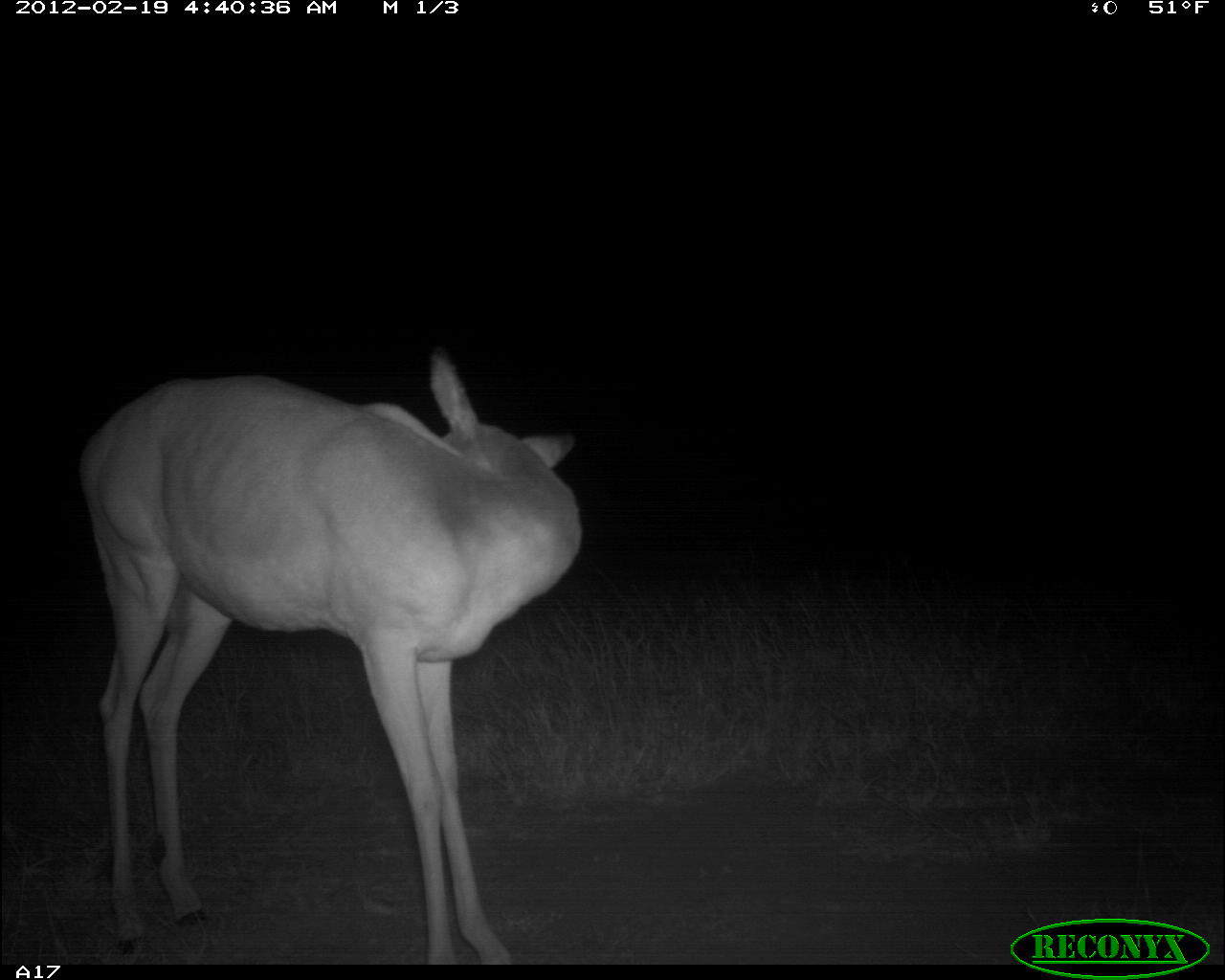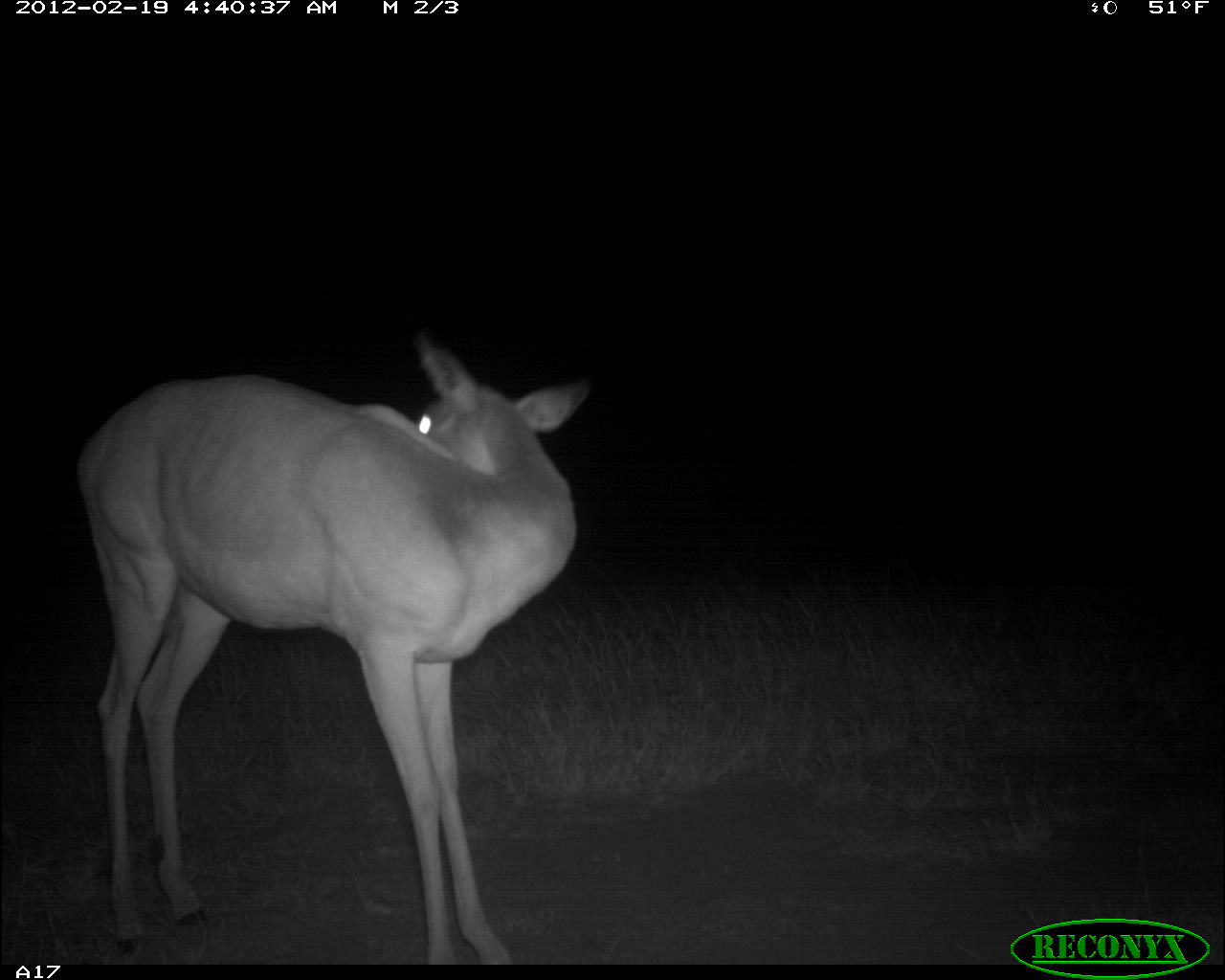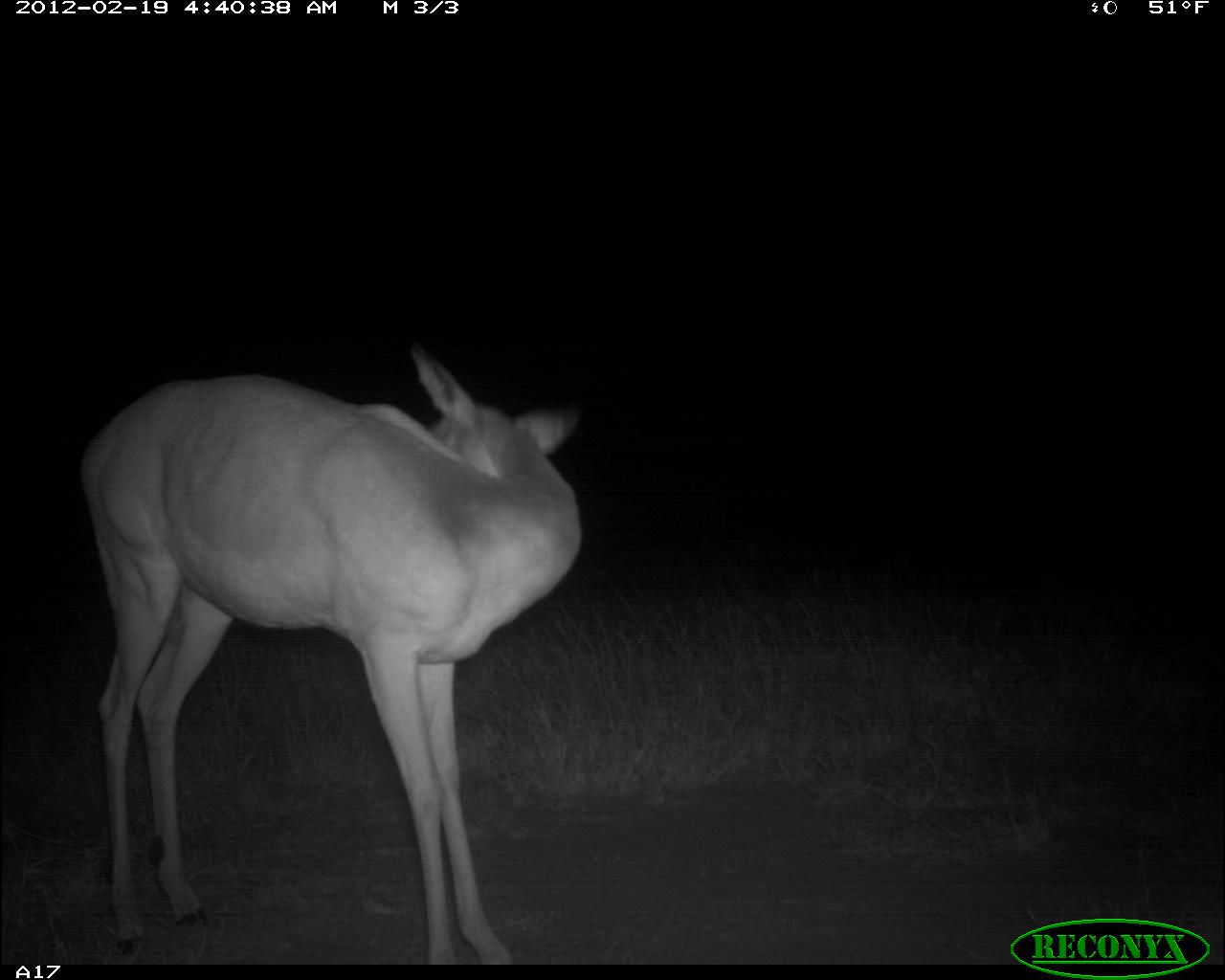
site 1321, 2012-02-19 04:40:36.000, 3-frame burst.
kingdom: Animalia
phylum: Chordata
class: Mammalia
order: Artiodactyla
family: Bovidae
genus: Aepyceros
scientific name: Aepyceros melampus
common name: impala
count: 1